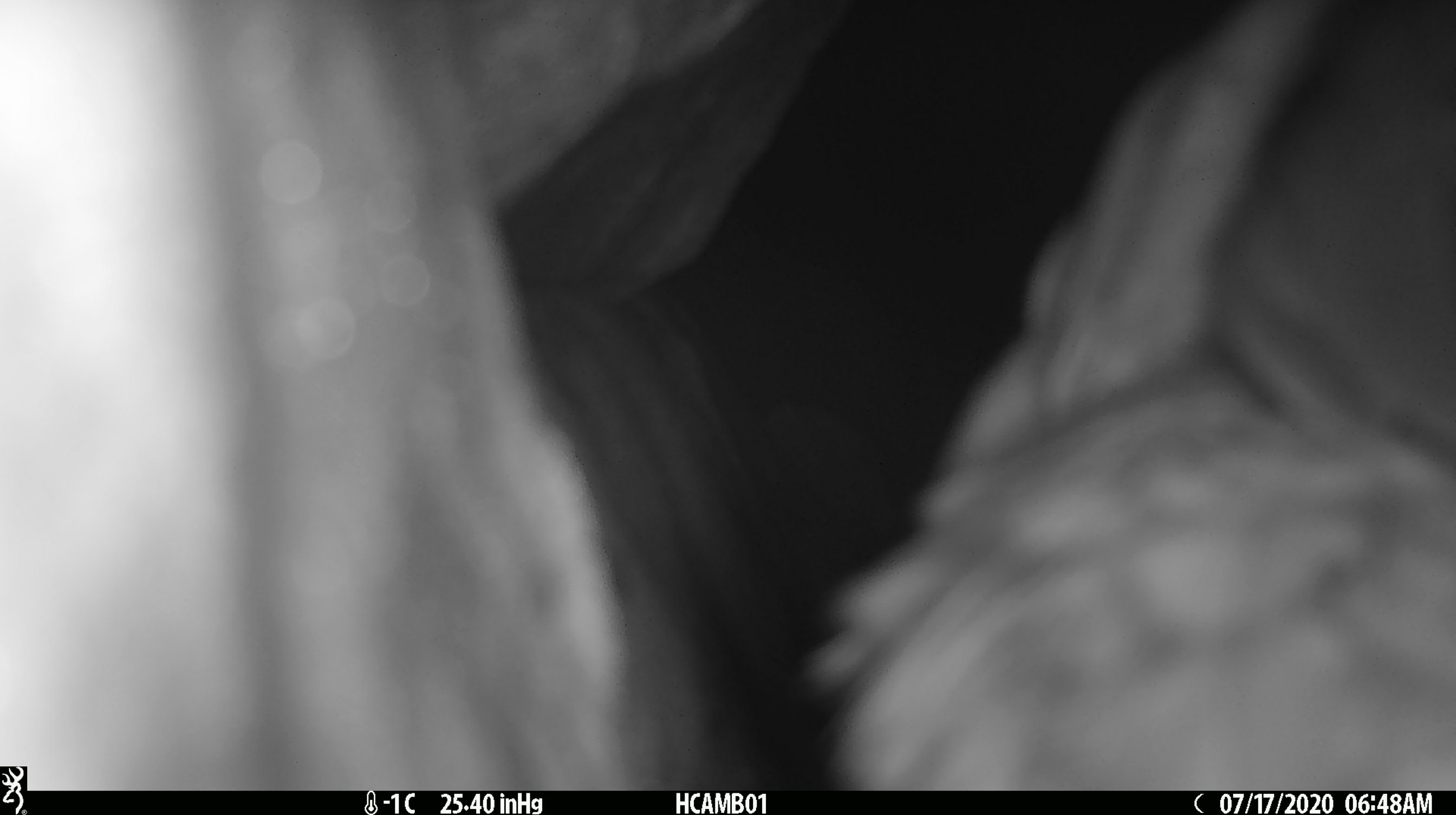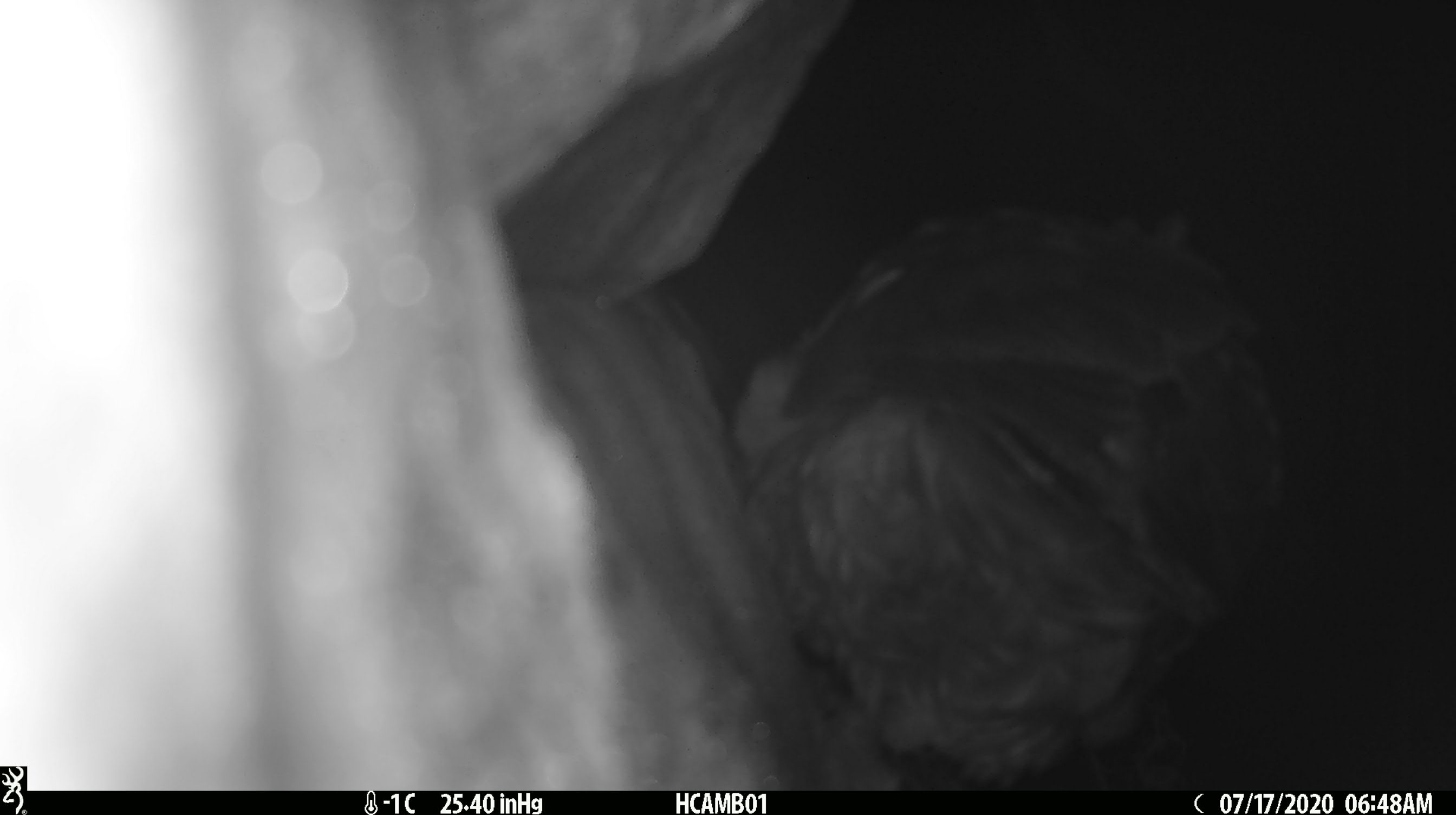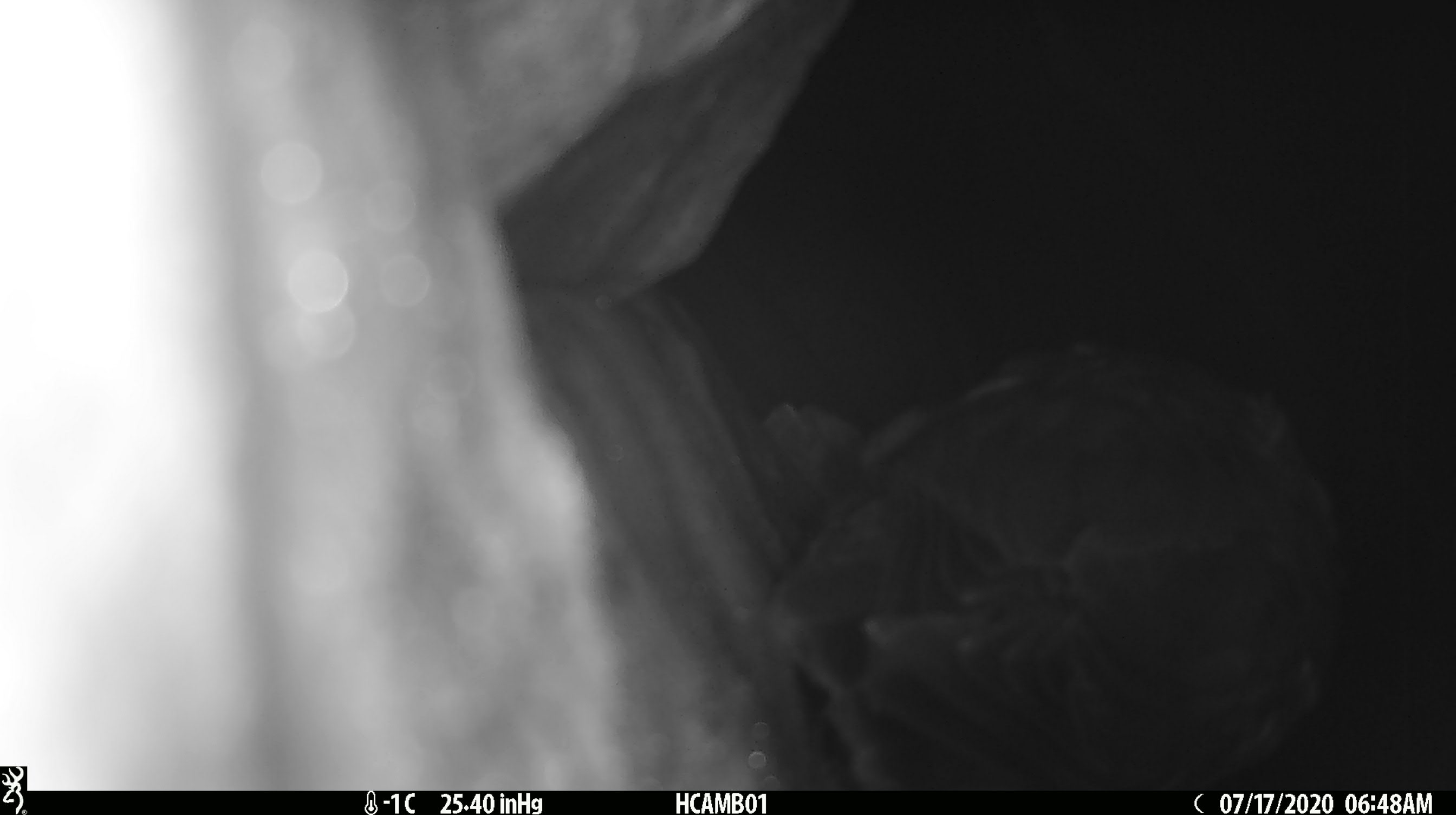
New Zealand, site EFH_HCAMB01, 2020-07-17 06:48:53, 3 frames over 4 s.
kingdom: Animalia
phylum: Chordata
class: Aves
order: Psittaciformes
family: Strigopidae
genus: Nestor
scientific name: Nestor notabilis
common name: kea